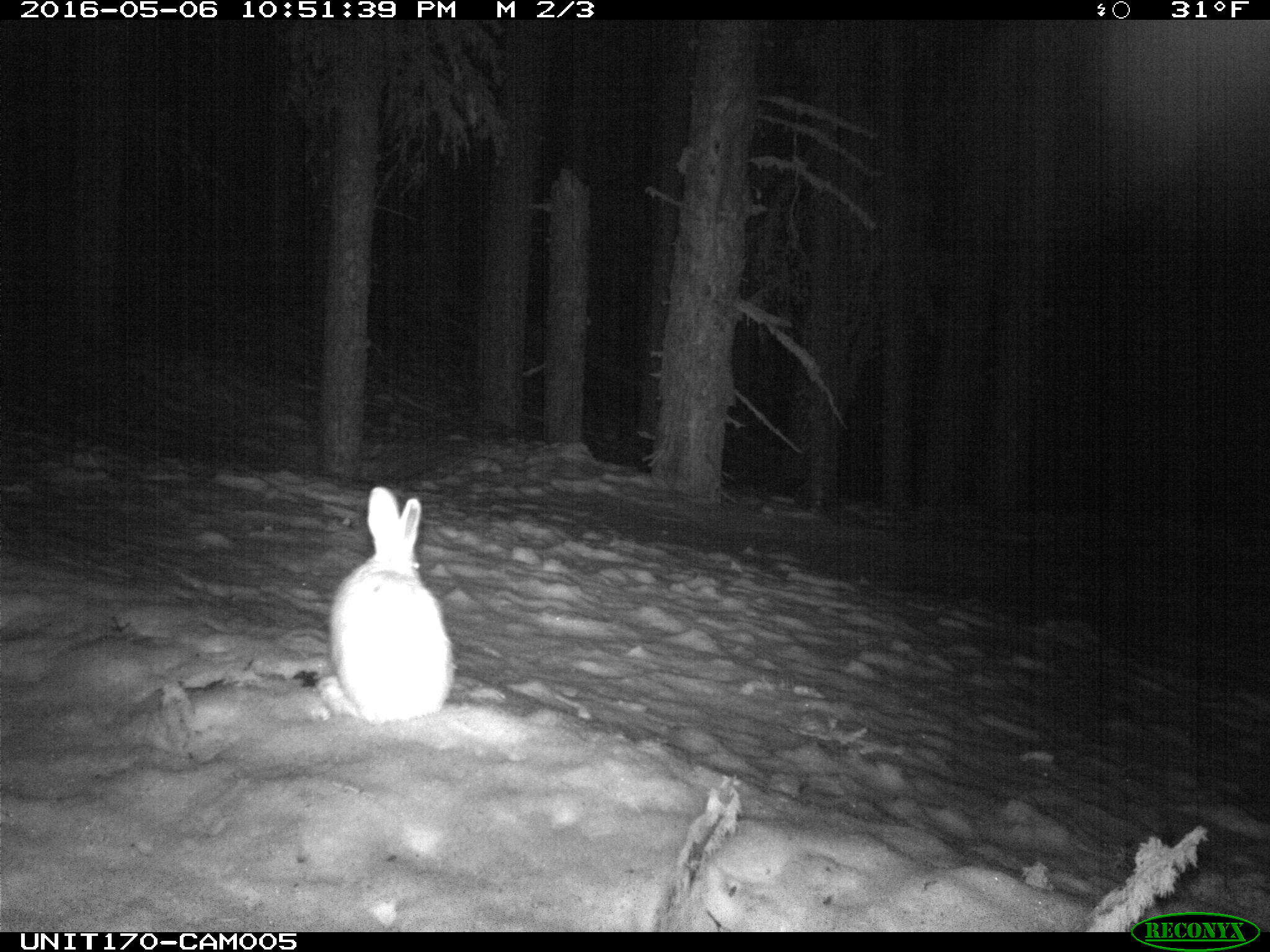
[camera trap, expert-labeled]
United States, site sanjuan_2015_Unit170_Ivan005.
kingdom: Animalia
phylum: Chordata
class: Mammalia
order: Lagomorpha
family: Leporidae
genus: Lepus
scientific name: Lepus americanus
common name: snowshoe hare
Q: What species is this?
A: Lepus americanus (snowshoe hare).